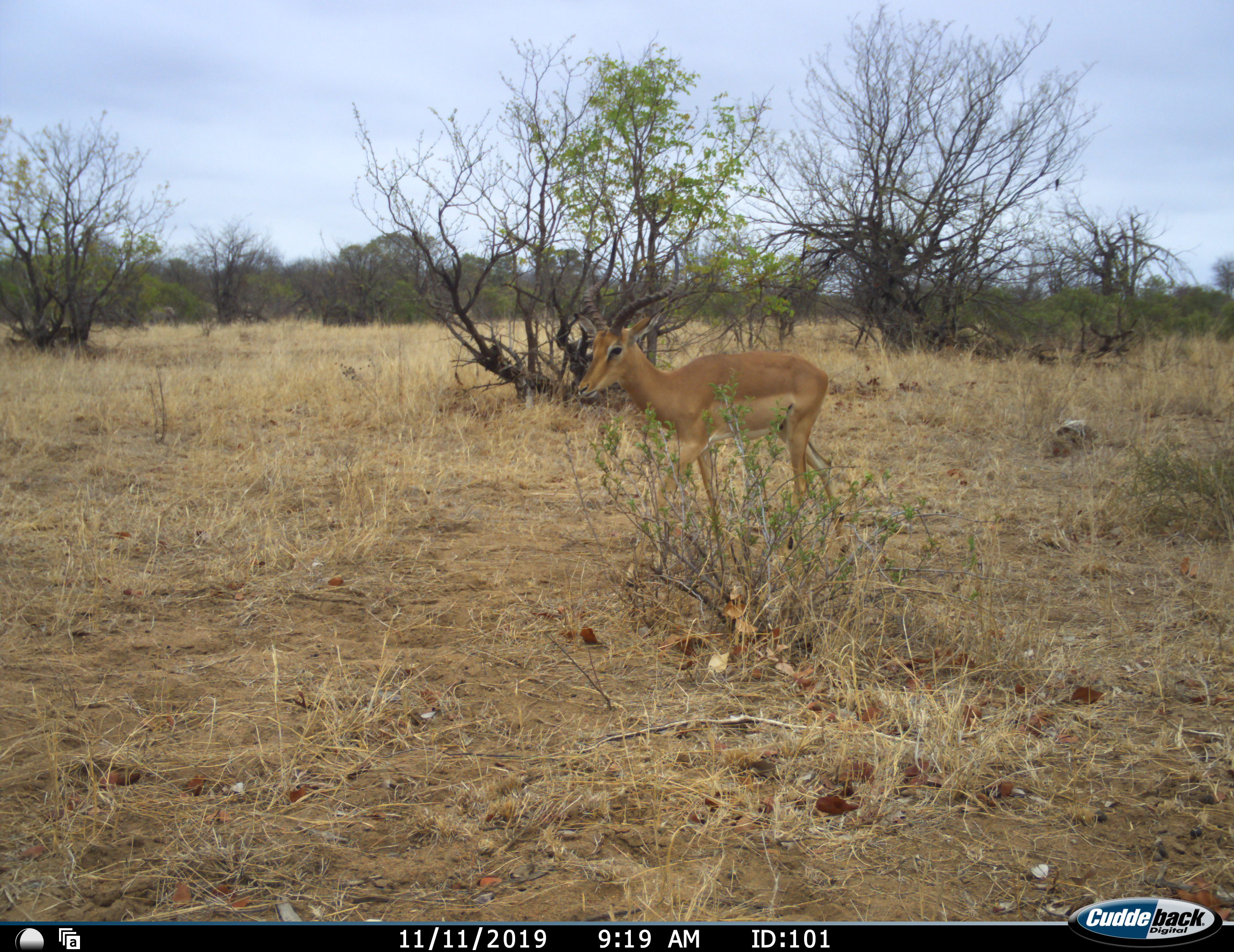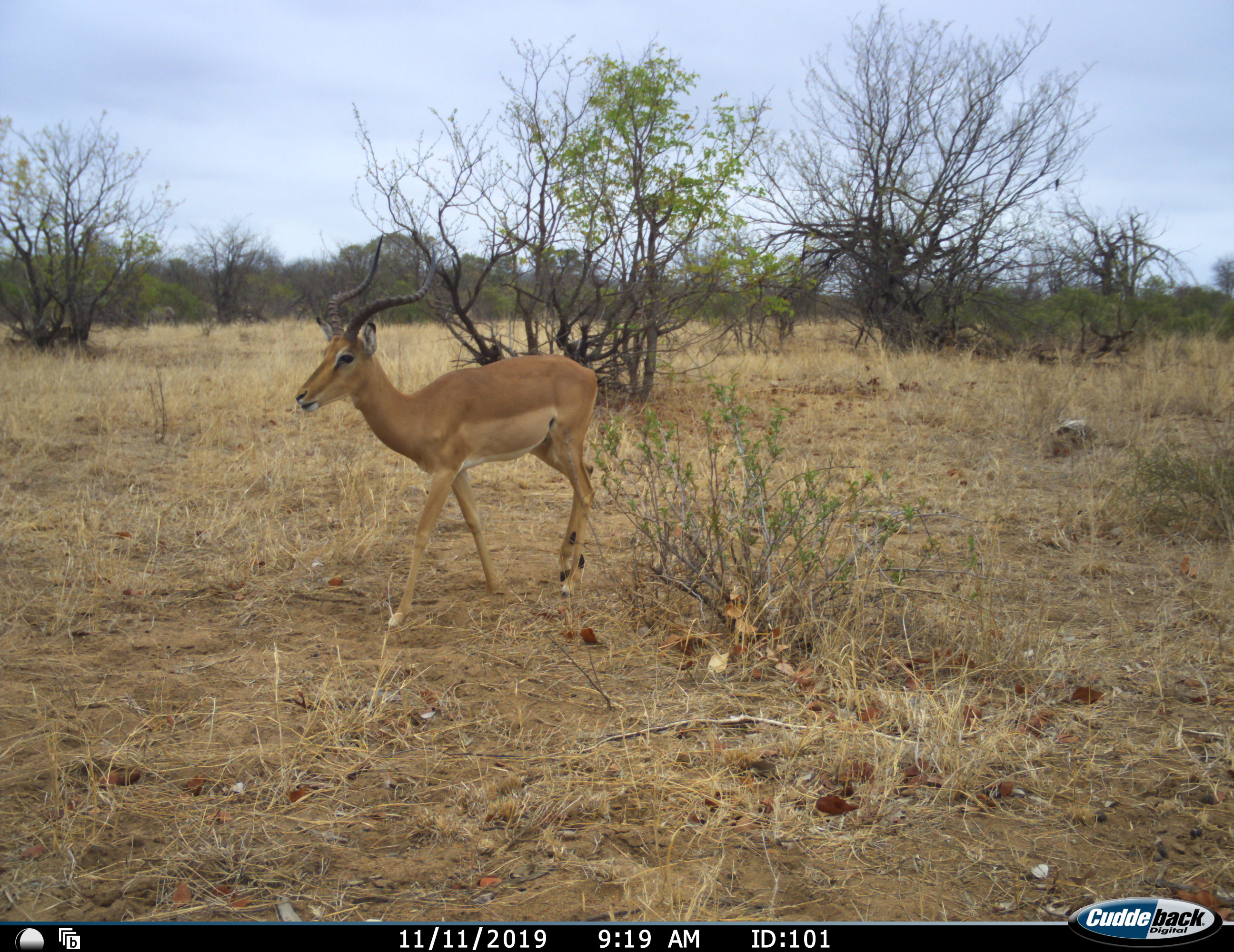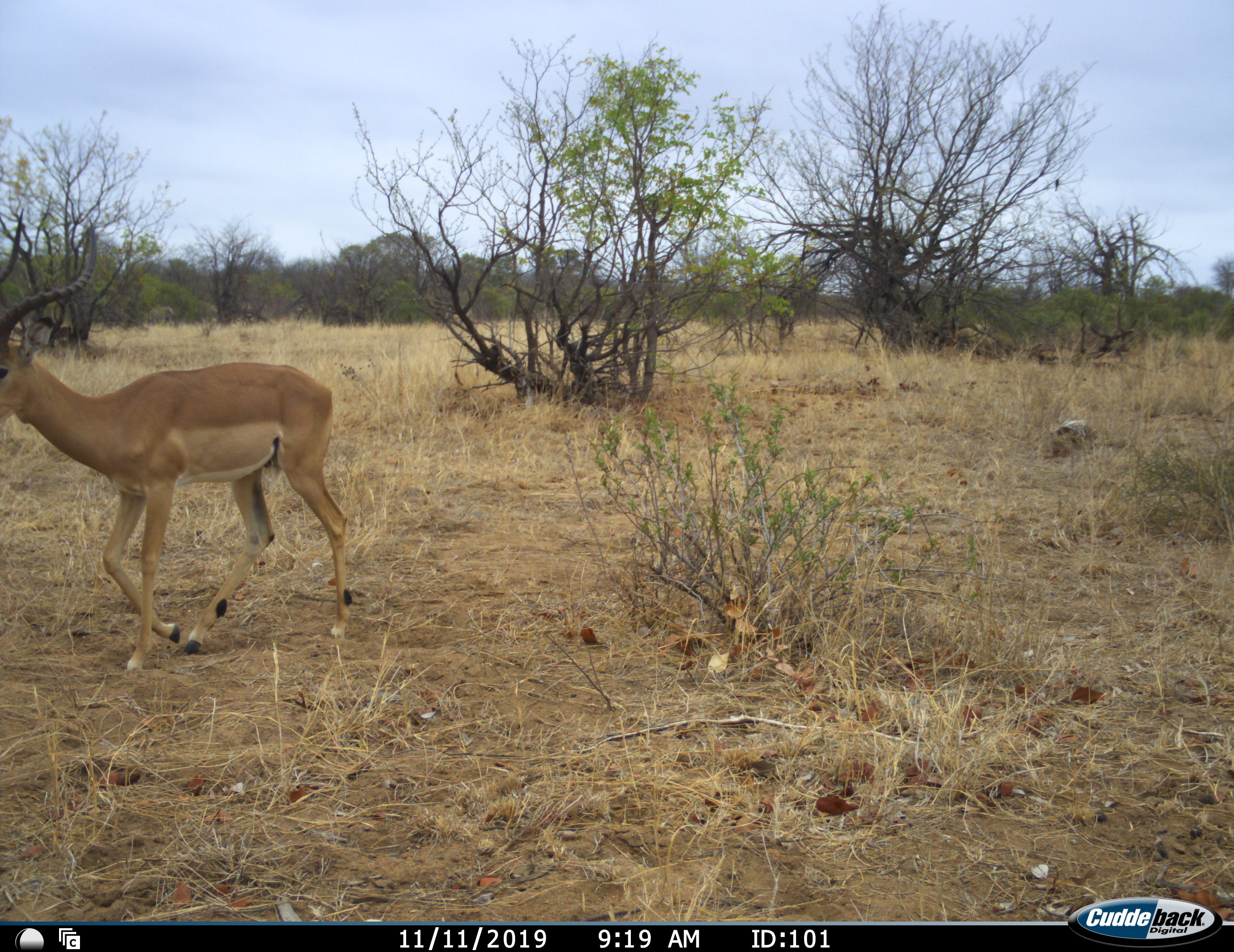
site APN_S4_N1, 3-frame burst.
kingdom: Animalia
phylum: Chordata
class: Mammalia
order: Artiodactyla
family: Bovidae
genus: Aepyceros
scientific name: Aepyceros melampus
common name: impala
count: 1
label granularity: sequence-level